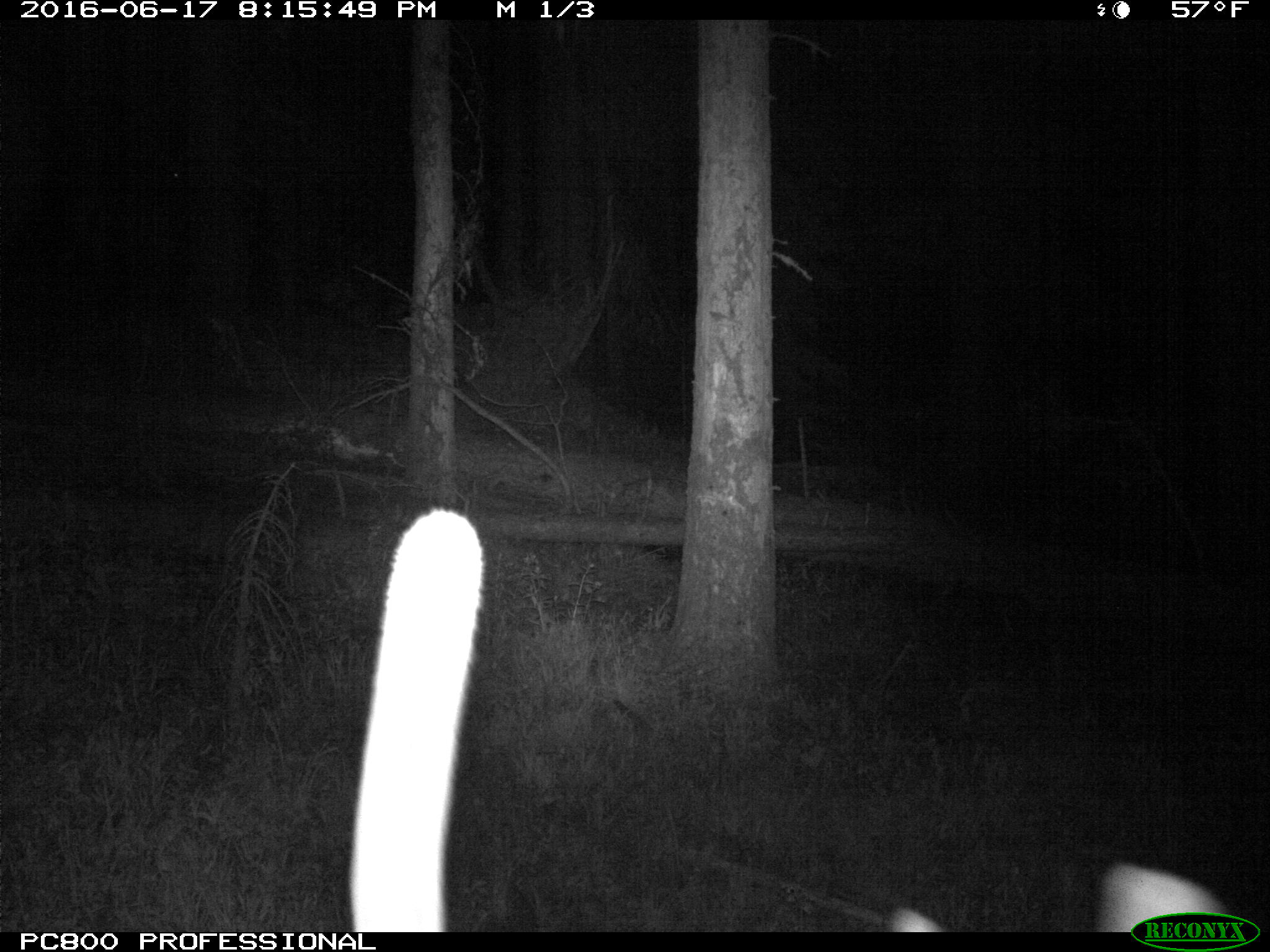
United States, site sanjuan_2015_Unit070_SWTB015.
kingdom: Animalia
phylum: Chordata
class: Mammalia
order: Artiodactyla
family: Cervidae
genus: Cervus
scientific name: Cervus elaphus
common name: red deer